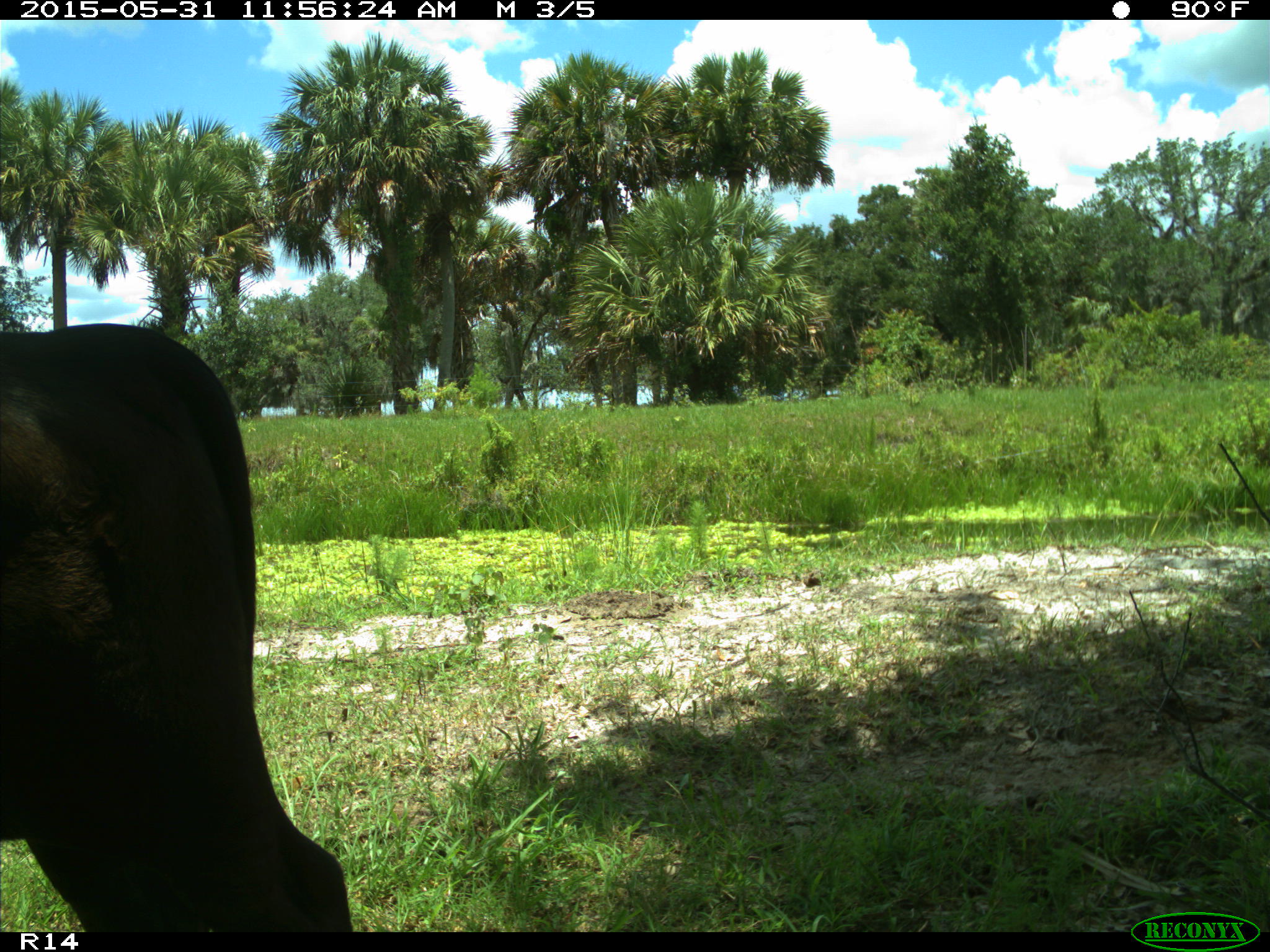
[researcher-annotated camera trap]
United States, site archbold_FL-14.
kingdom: Animalia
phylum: Chordata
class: Mammalia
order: Artiodactyla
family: Bovidae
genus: Bos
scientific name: Bos taurus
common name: domestic cow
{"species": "Bos taurus (domestic cow)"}